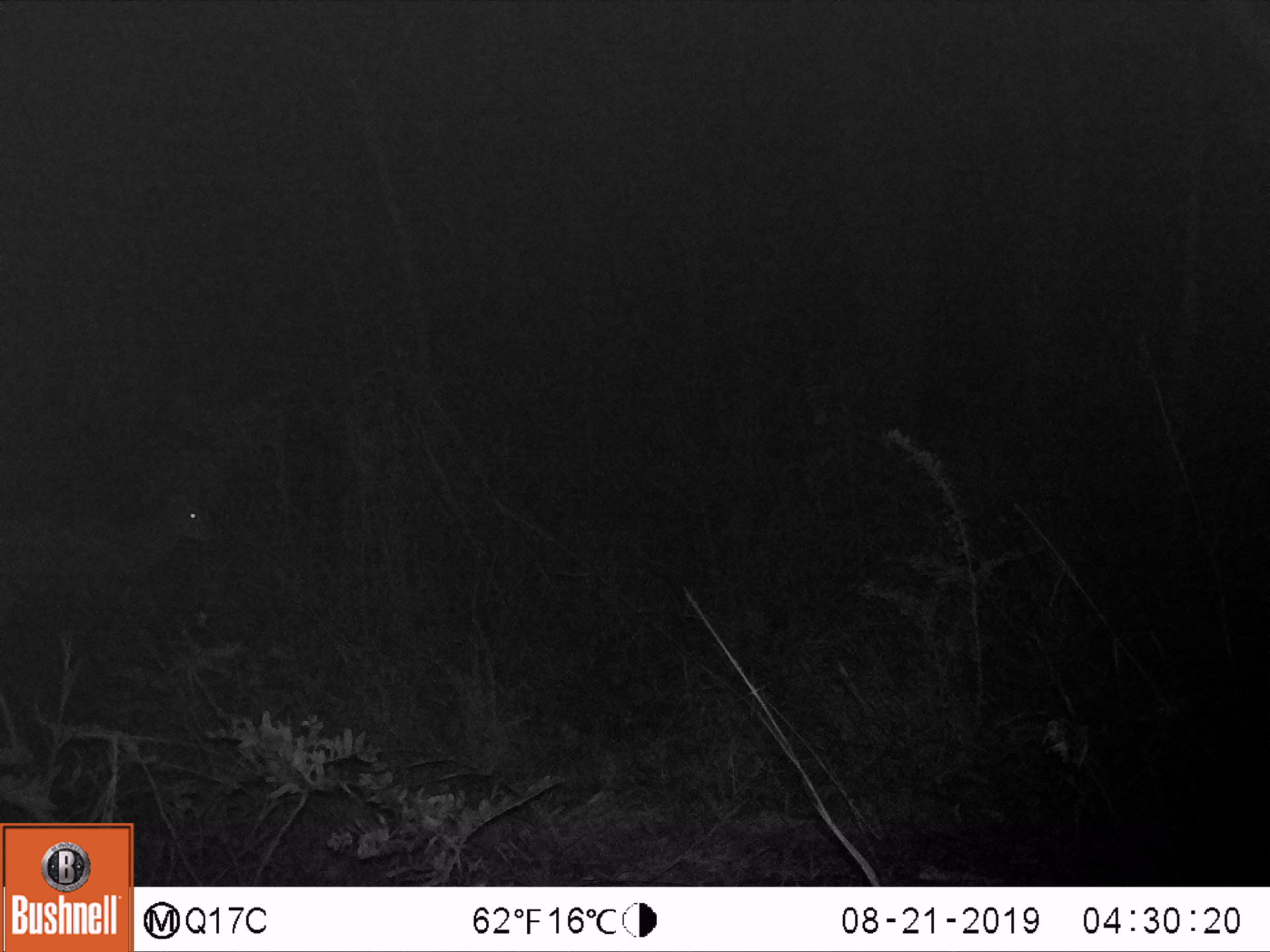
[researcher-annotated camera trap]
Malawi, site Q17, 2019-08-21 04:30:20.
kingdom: Animalia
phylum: Chordata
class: Mammalia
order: Artiodactyla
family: Bovidae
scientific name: Antilopinae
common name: small antelope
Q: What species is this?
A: Small antelope (Antilopinae).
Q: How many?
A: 1.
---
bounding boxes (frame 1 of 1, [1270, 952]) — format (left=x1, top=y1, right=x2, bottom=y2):
small antelope: (left=0, top=473, right=233, bottom=662)